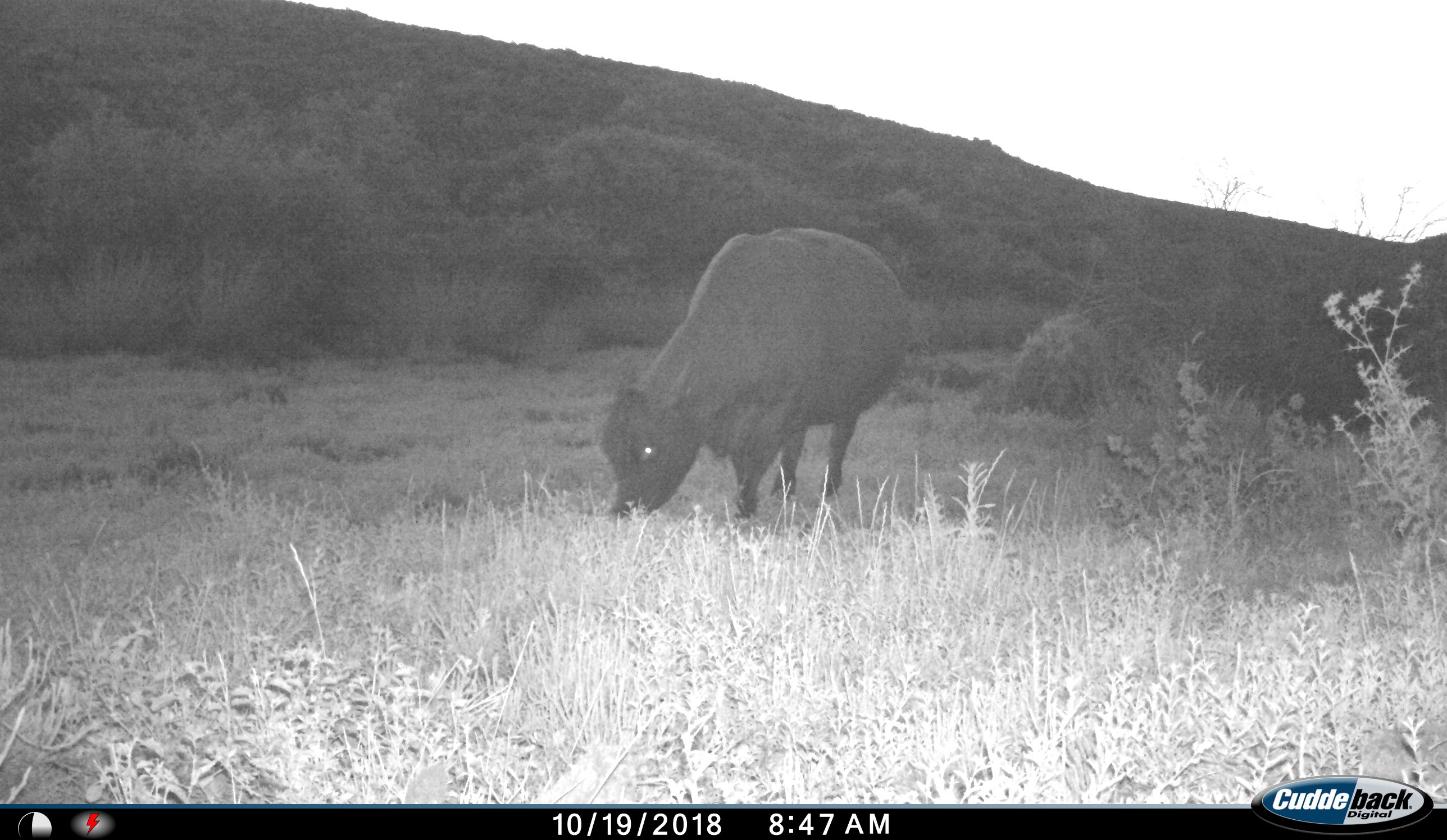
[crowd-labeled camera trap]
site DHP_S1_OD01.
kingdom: Animalia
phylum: Chordata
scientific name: Vertebrata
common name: domestic animal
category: domesticanimal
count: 1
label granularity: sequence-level